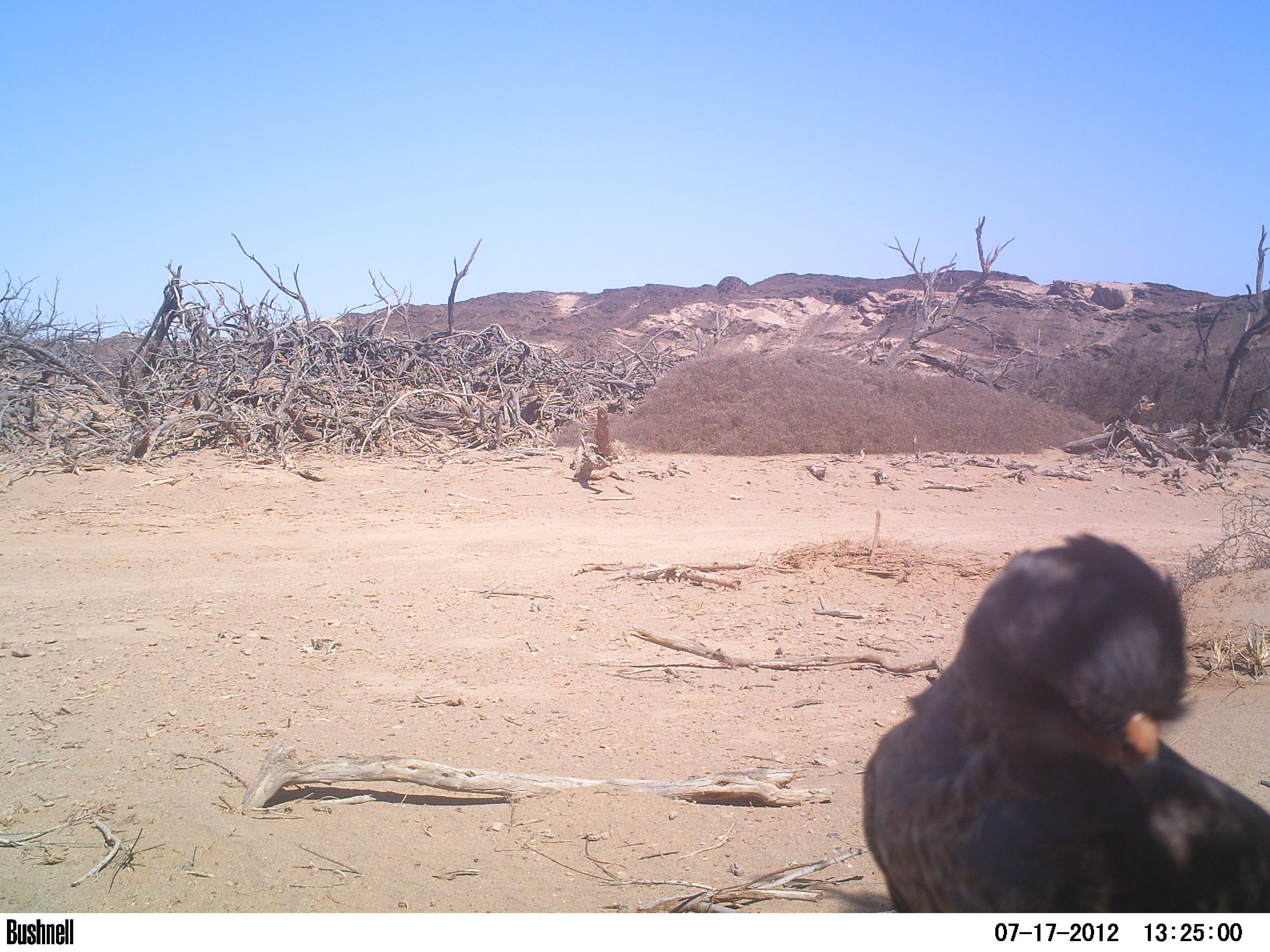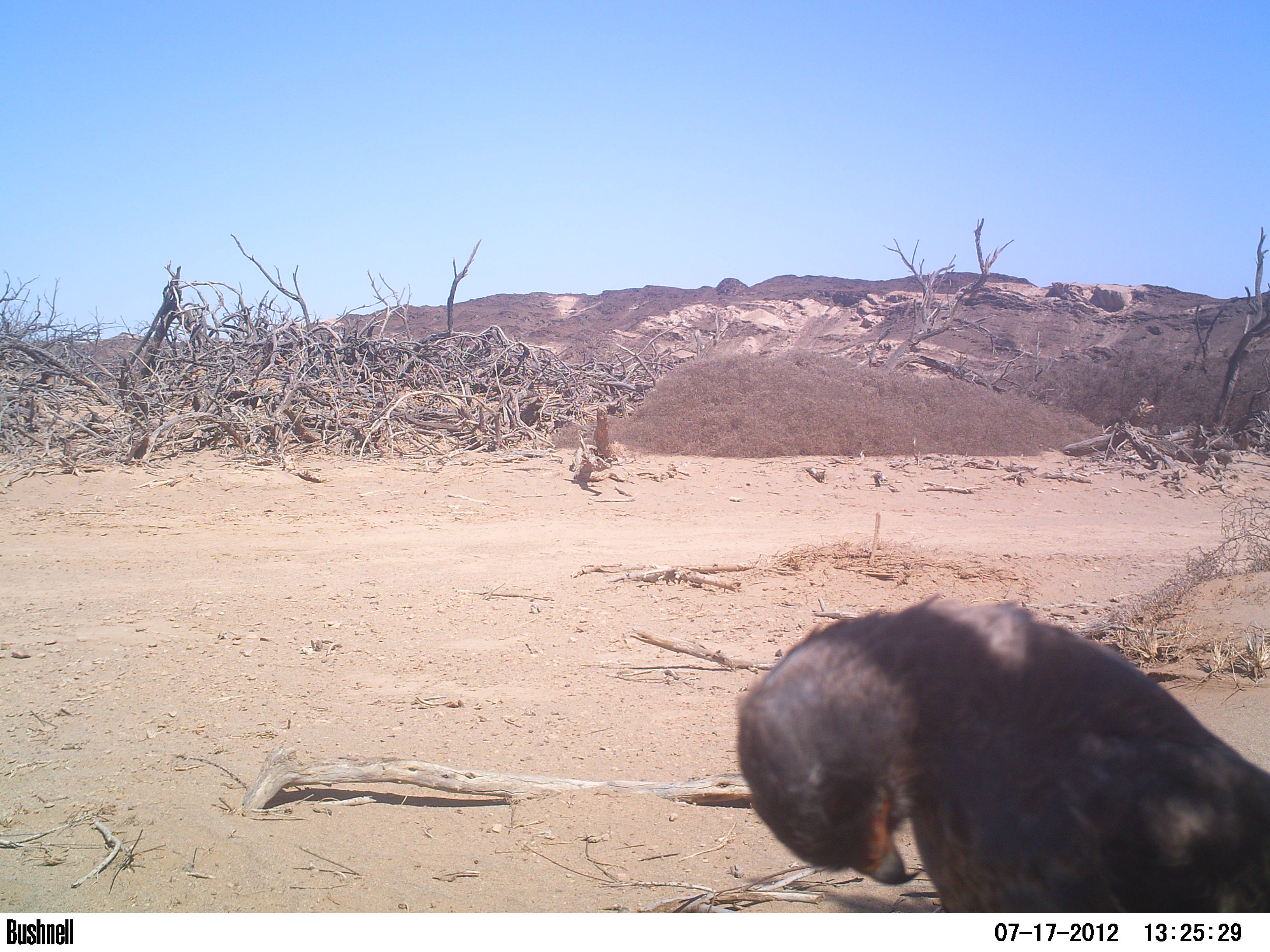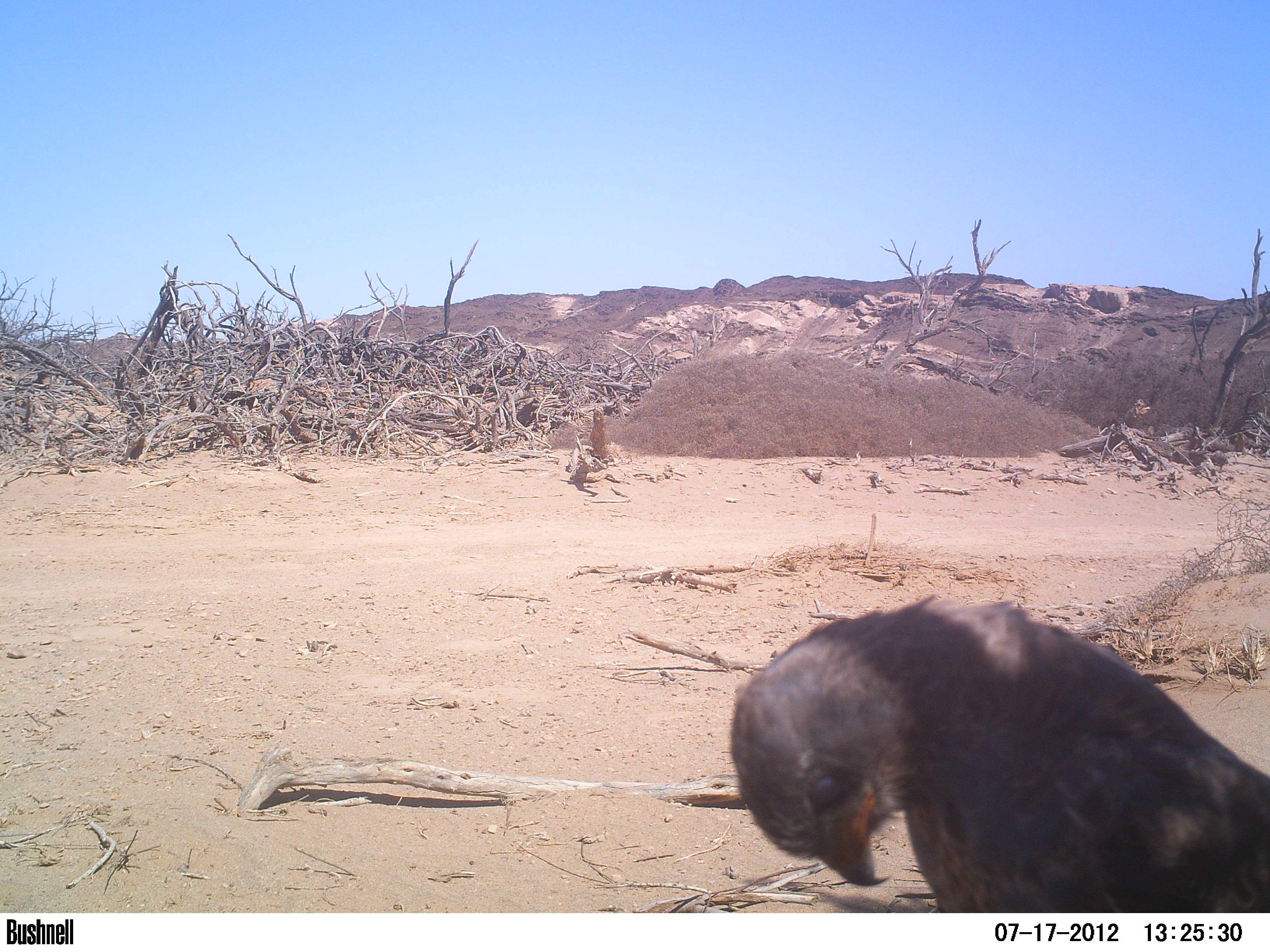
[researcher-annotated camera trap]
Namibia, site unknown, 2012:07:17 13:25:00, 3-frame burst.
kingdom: Animalia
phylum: Chordata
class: Aves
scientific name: Aves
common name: raptor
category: cn-raptors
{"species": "cn-raptors (raptor) (Aves)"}